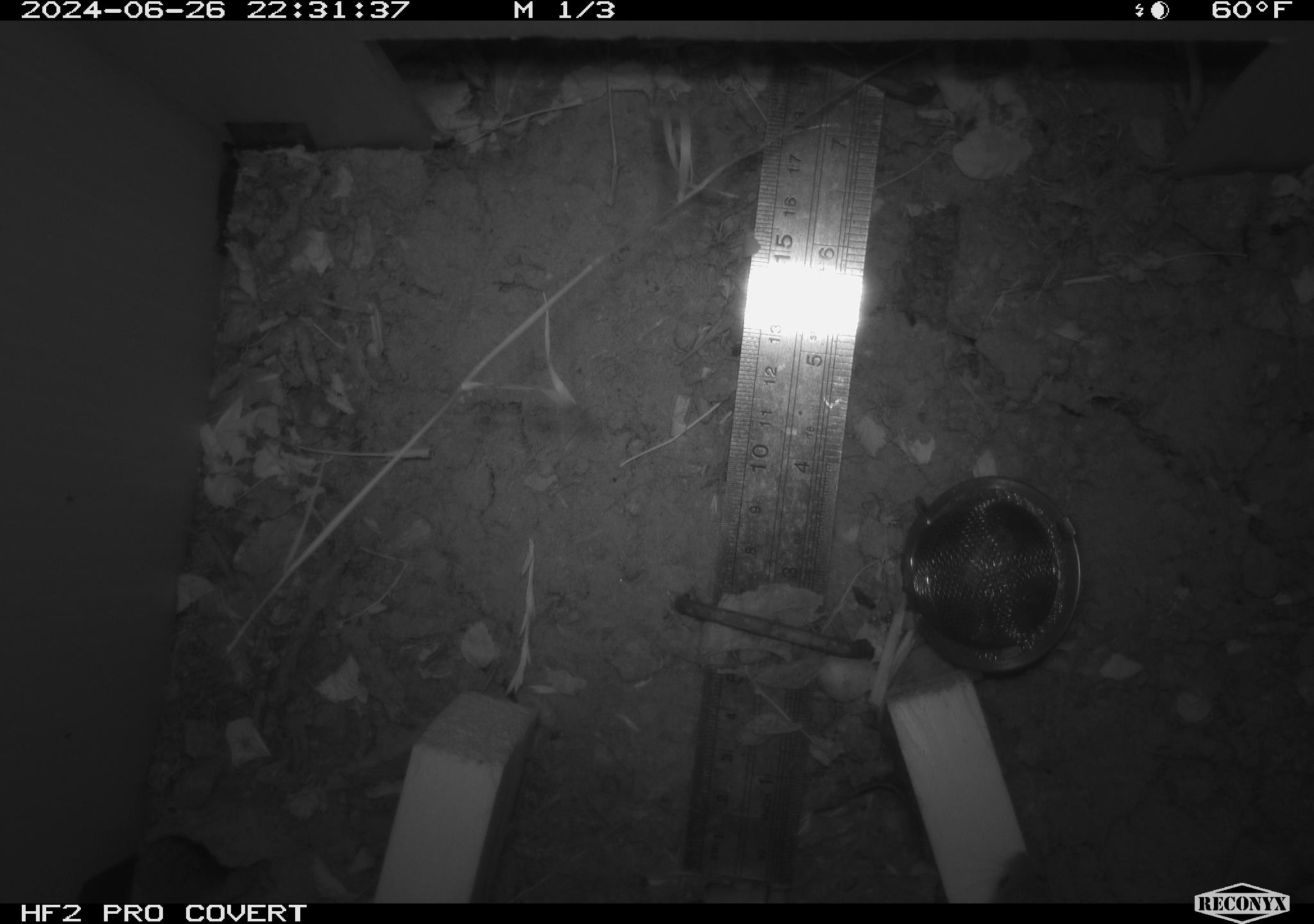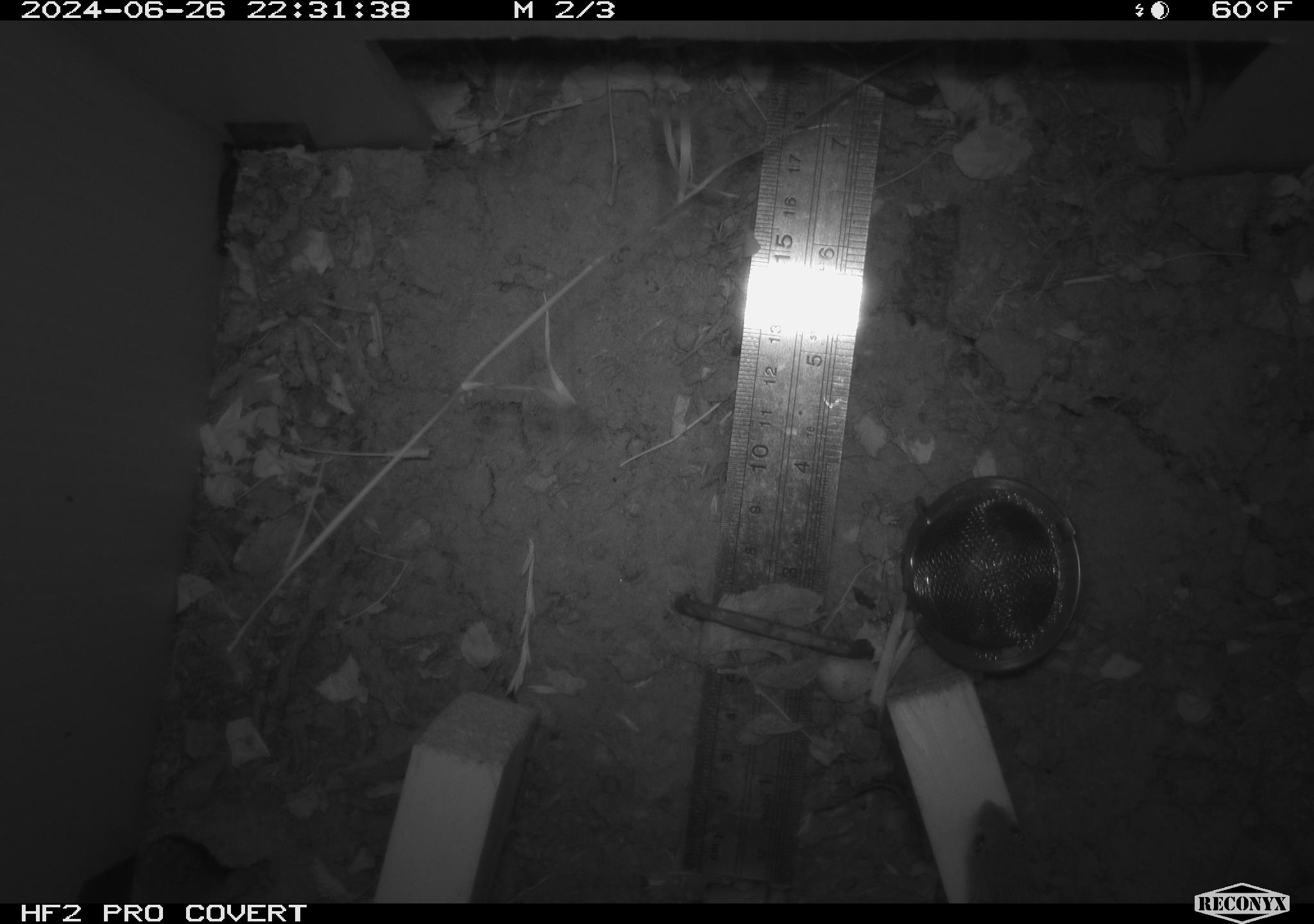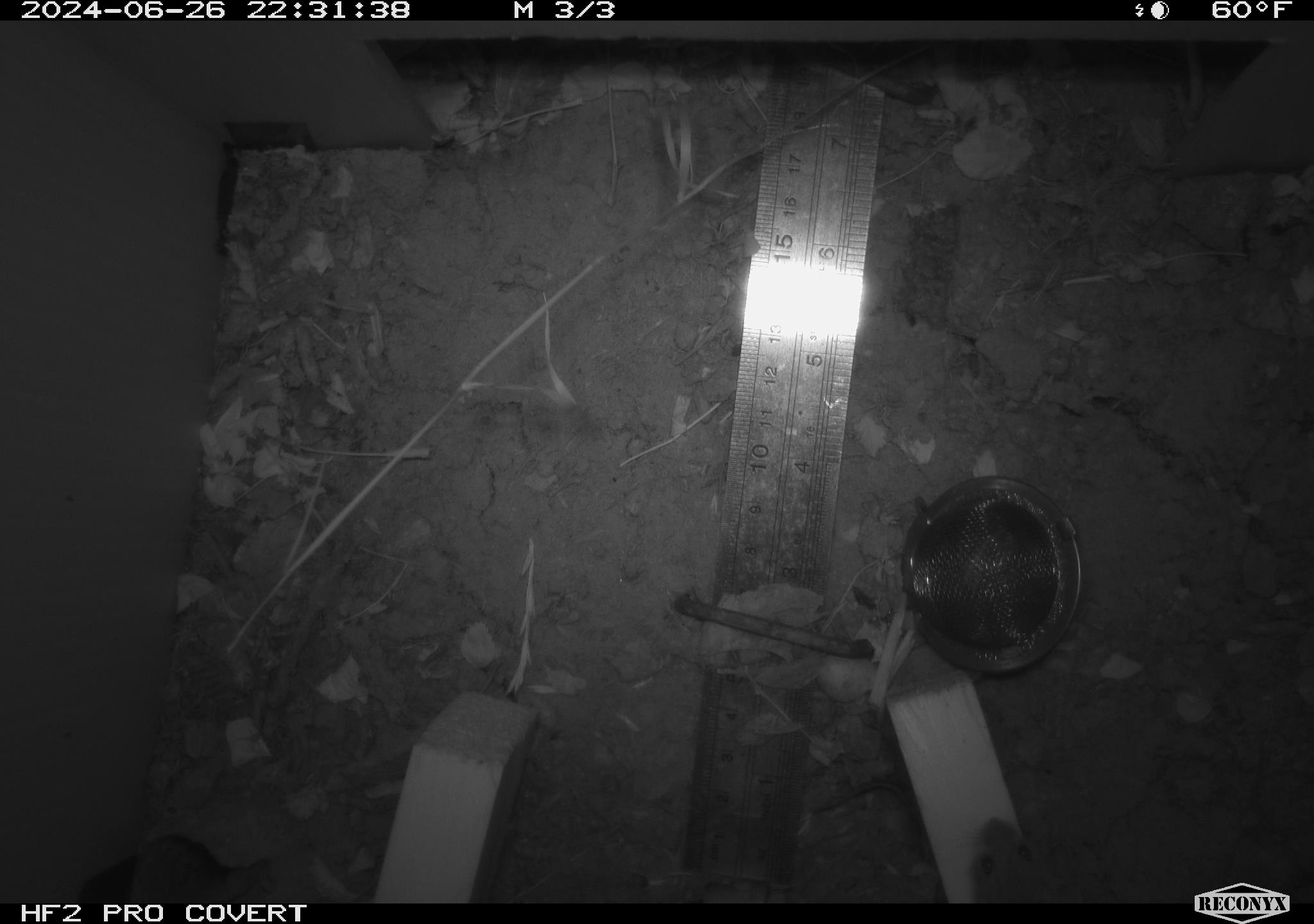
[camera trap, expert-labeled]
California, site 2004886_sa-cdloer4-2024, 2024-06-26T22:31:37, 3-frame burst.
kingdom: Animalia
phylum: Chordata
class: Mammalia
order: Rodentia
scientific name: Rodentia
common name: rodent